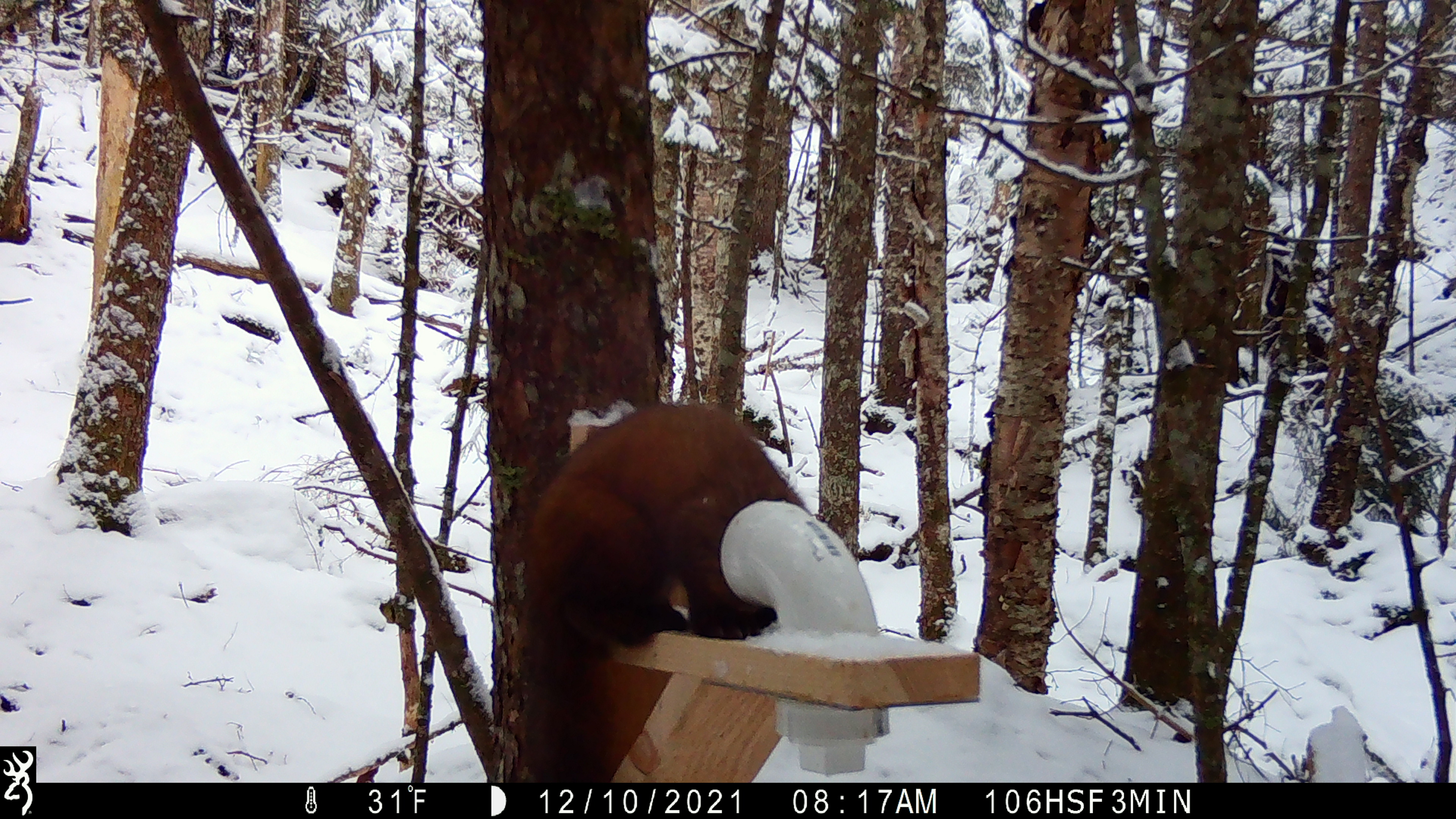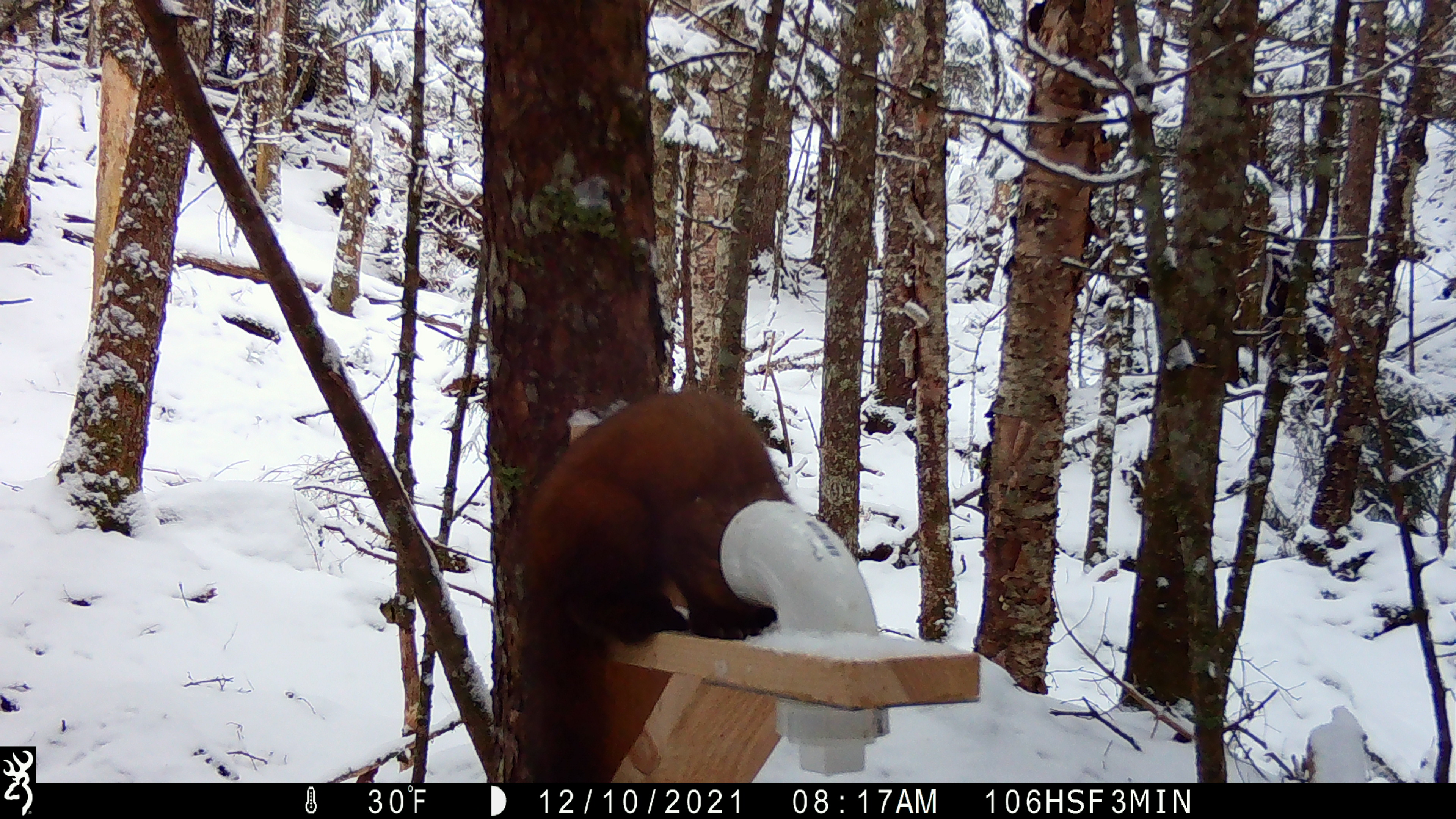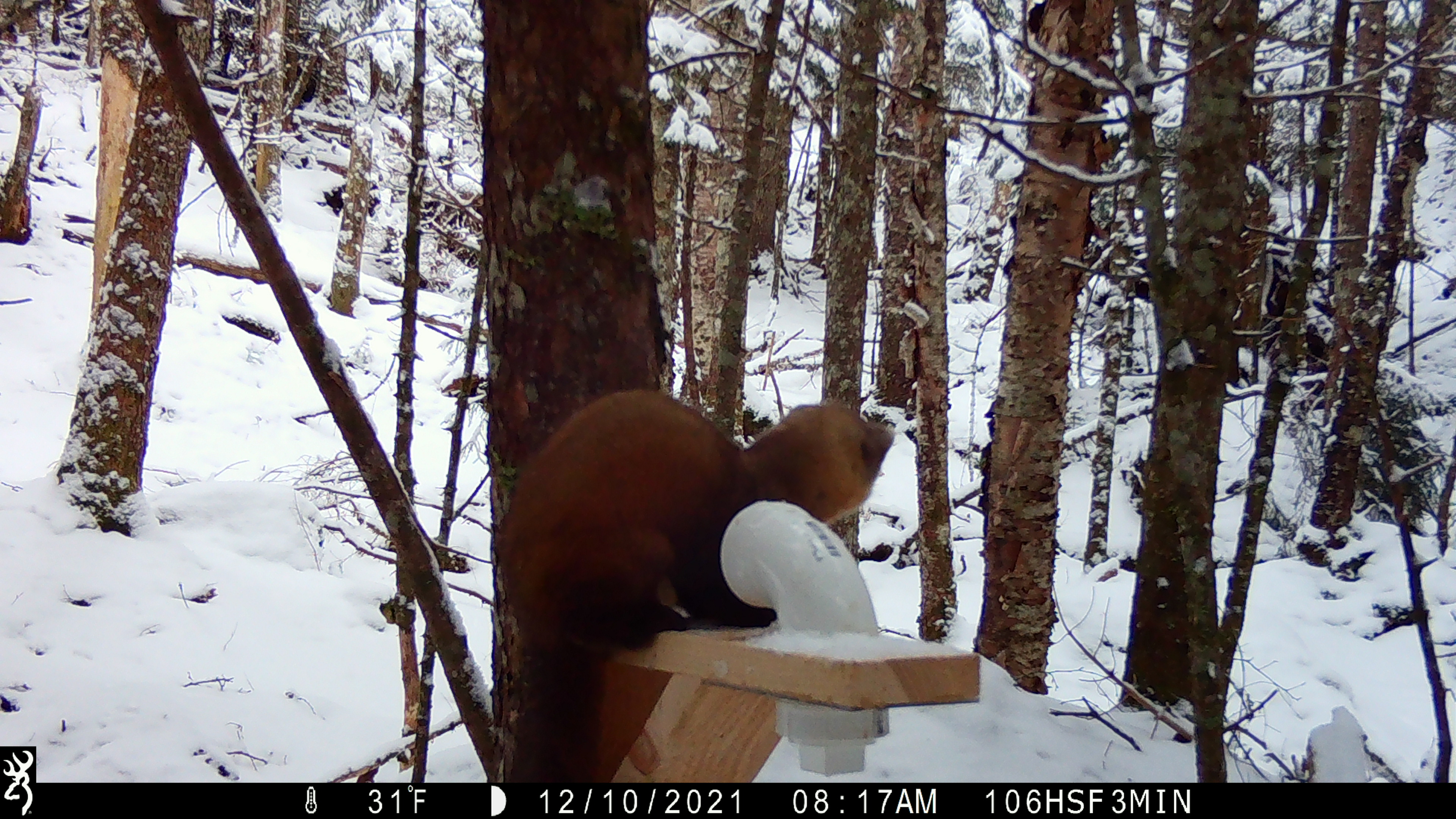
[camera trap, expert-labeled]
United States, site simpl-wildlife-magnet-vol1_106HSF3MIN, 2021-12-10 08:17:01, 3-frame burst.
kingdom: Animalia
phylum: Chordata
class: Mammalia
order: Carnivora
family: Mustelidae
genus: Martes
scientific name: Martes americana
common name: american marten